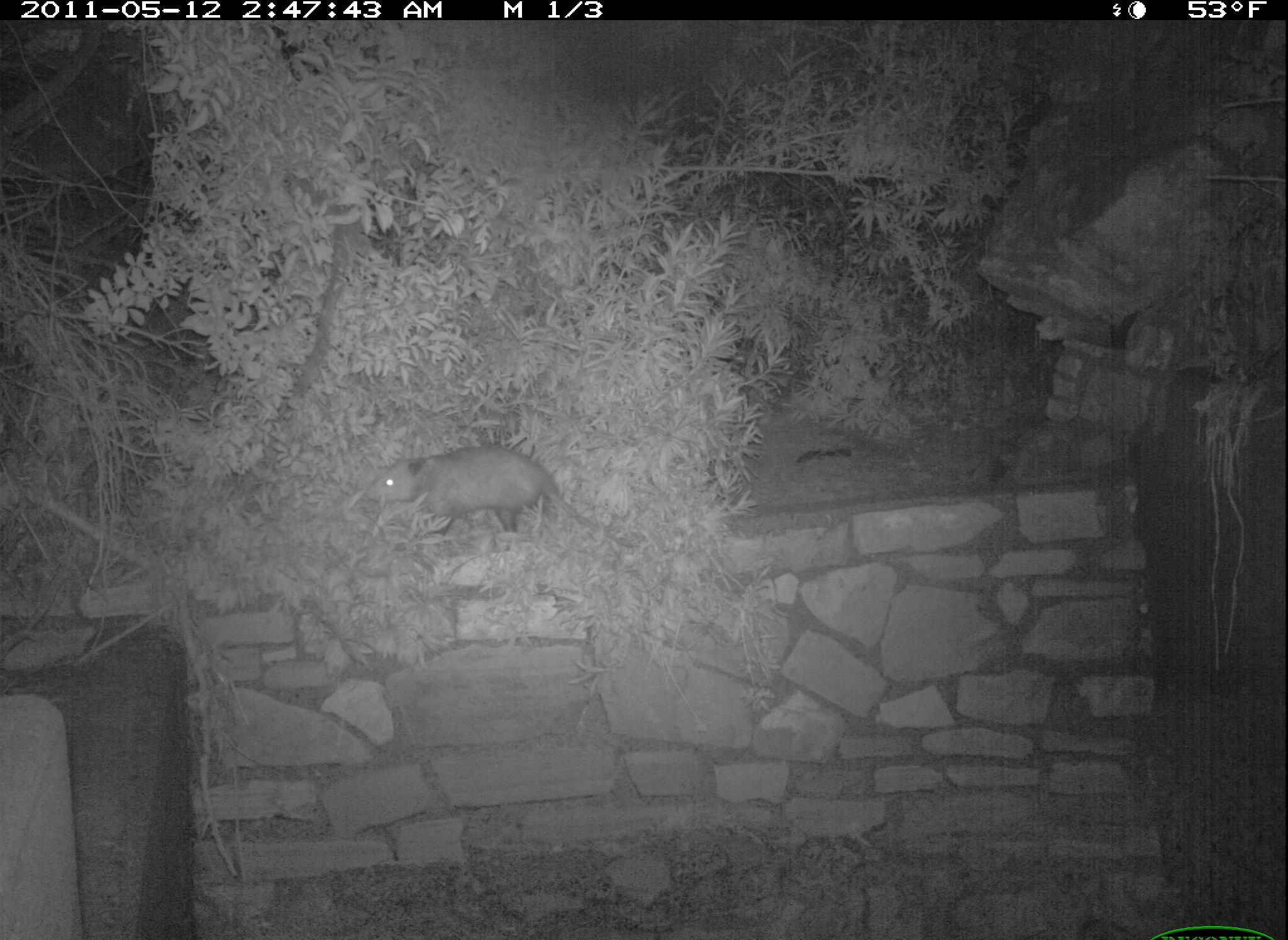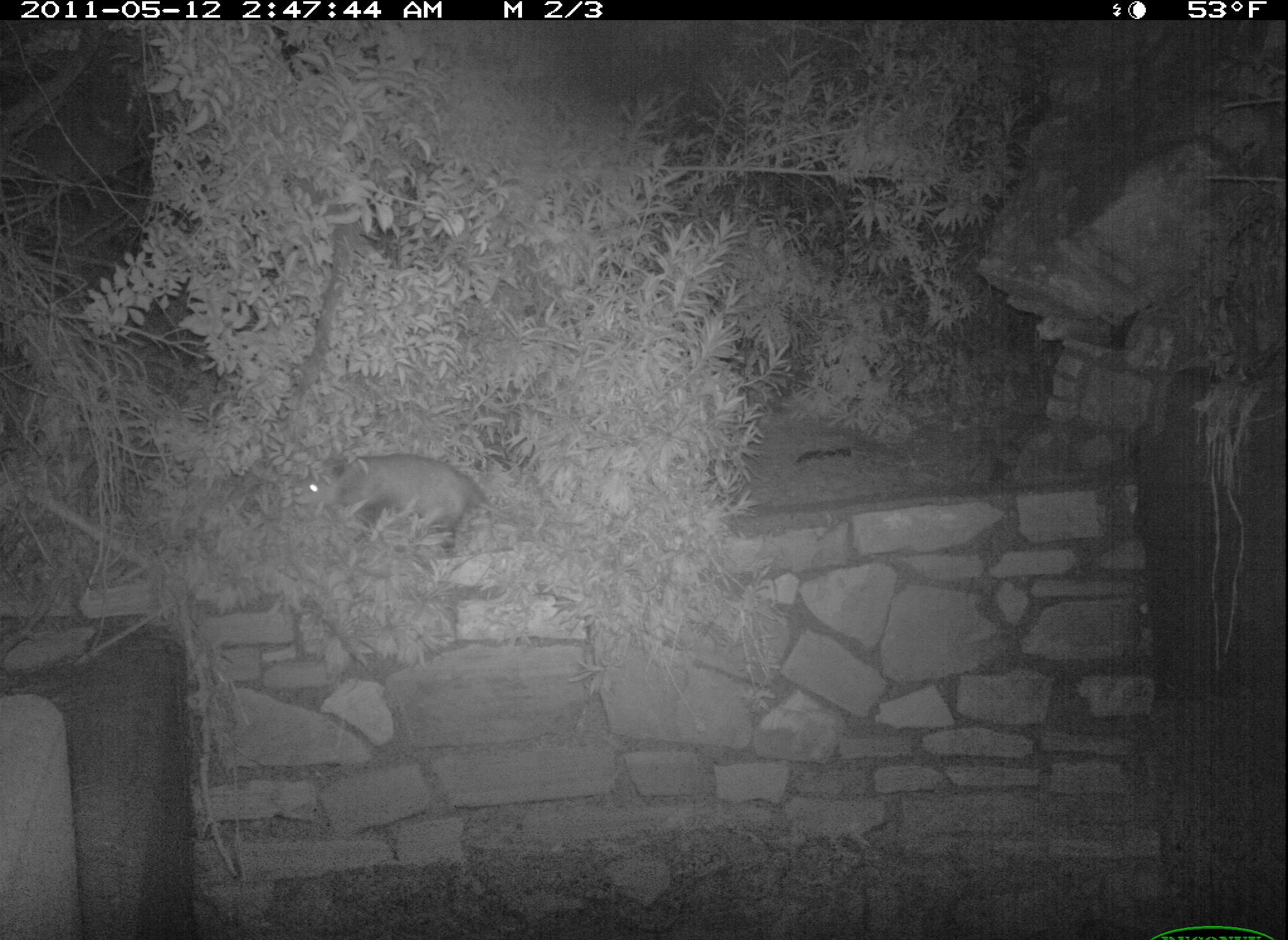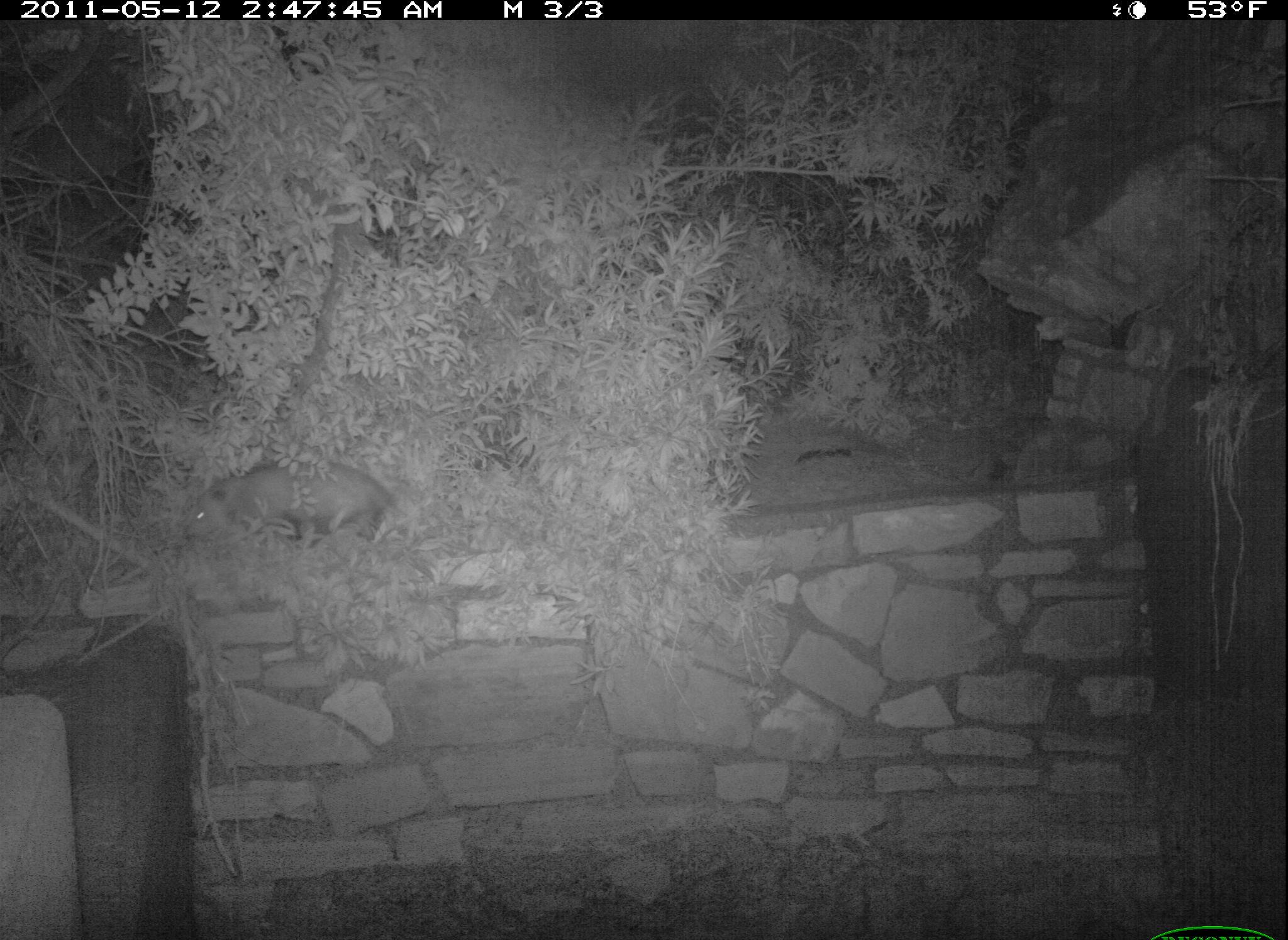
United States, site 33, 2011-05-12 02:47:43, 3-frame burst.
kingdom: Animalia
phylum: Chordata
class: Mammalia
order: Didelphimorphia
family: Didelphidae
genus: Didelphis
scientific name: Didelphis virginiana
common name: virginia opossum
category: opossum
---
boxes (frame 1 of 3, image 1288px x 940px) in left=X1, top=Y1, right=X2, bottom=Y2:
opossum: left=366, top=440, right=634, bottom=552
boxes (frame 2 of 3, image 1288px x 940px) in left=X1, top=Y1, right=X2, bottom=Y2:
opossum: left=309, top=456, right=536, bottom=554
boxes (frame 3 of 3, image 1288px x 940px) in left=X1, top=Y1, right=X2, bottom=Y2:
opossum: left=174, top=451, right=427, bottom=562